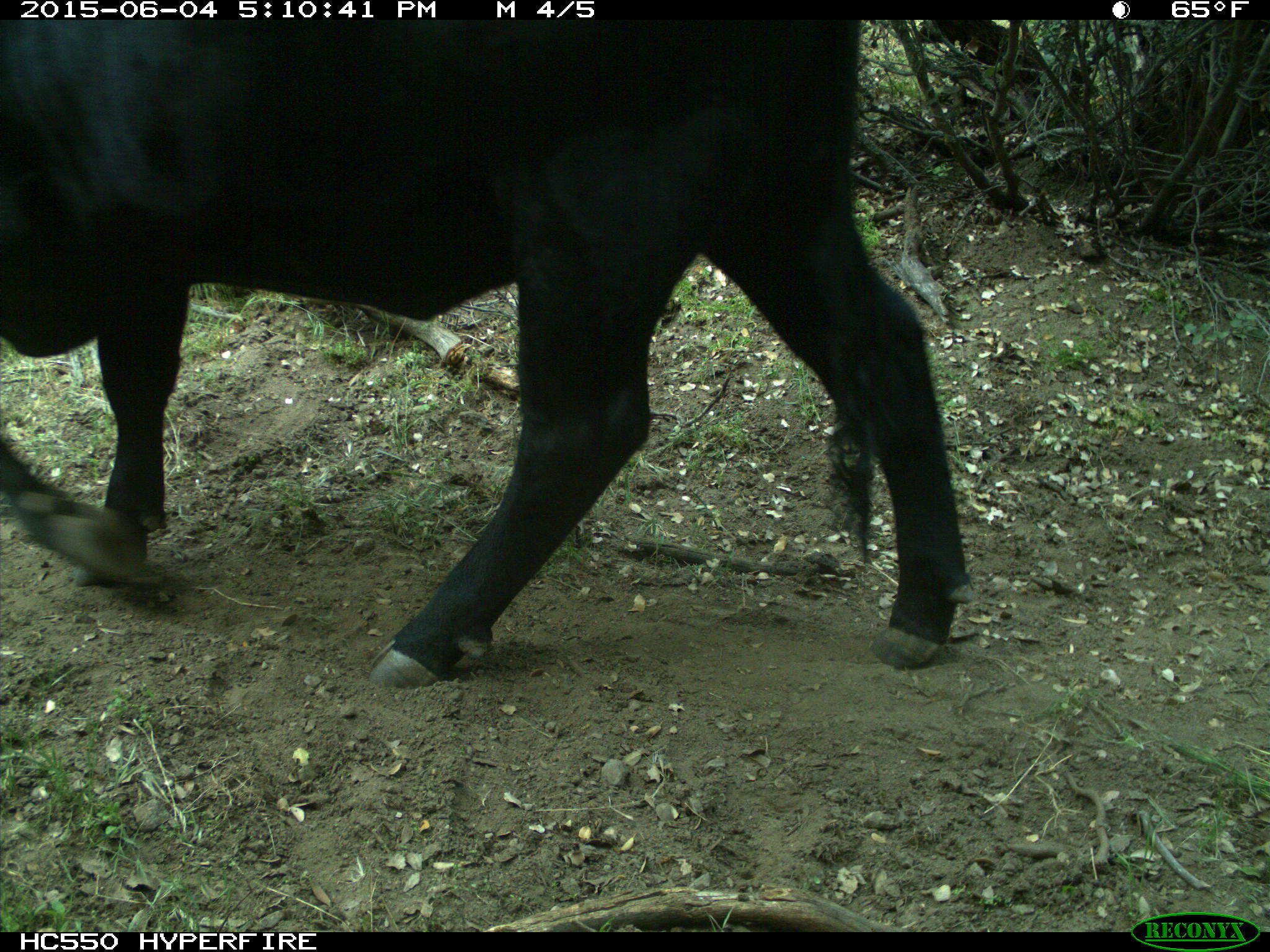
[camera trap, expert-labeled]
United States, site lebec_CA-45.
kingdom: Animalia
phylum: Chordata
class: Mammalia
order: Artiodactyla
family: Bovidae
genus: Bos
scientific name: Bos taurus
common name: domestic cow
Bos taurus (domestic cow).